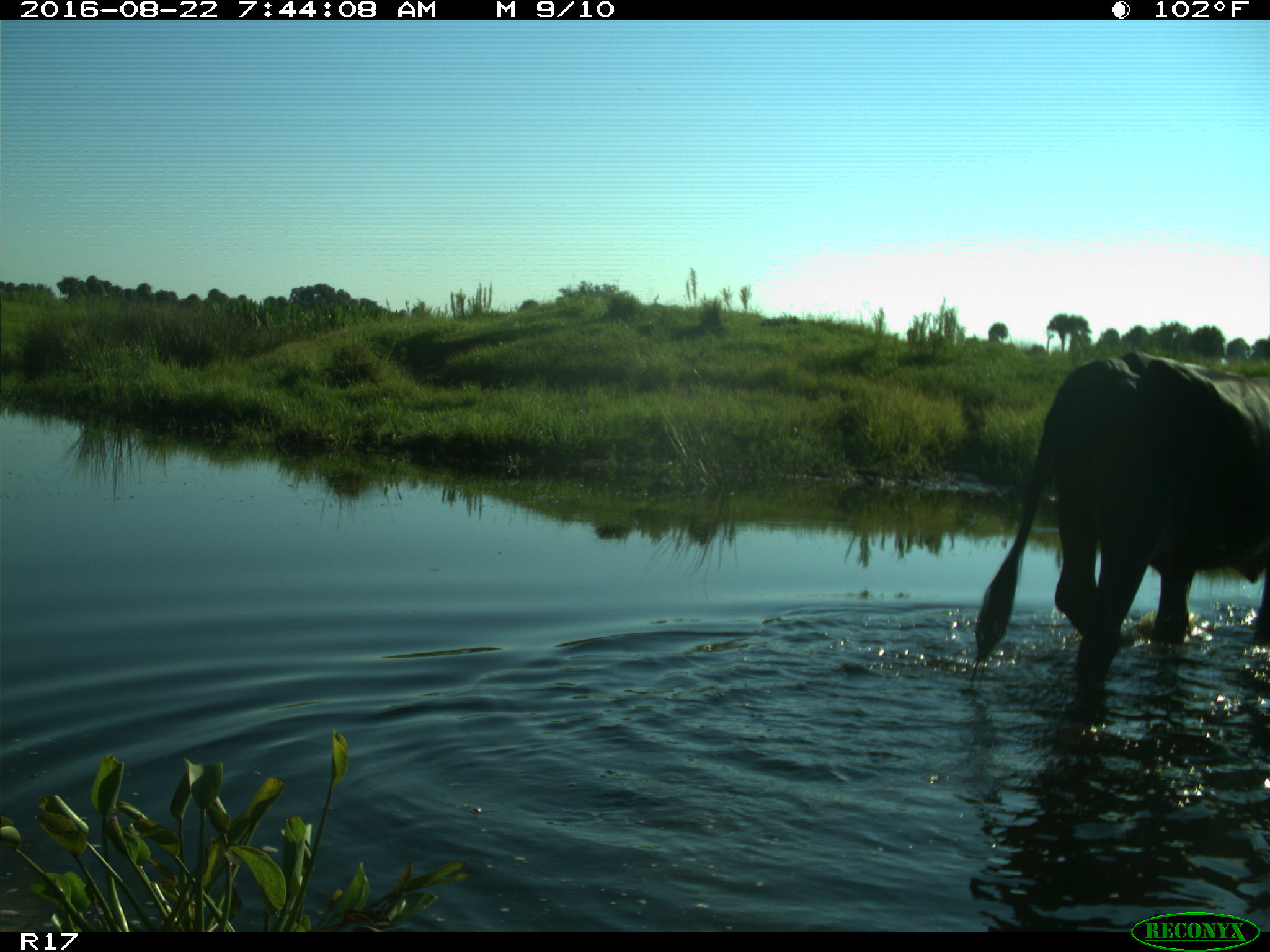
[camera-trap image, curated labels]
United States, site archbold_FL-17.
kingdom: Animalia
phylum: Chordata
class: Mammalia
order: Artiodactyla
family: Bovidae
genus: Bos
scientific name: Bos taurus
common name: domestic cow